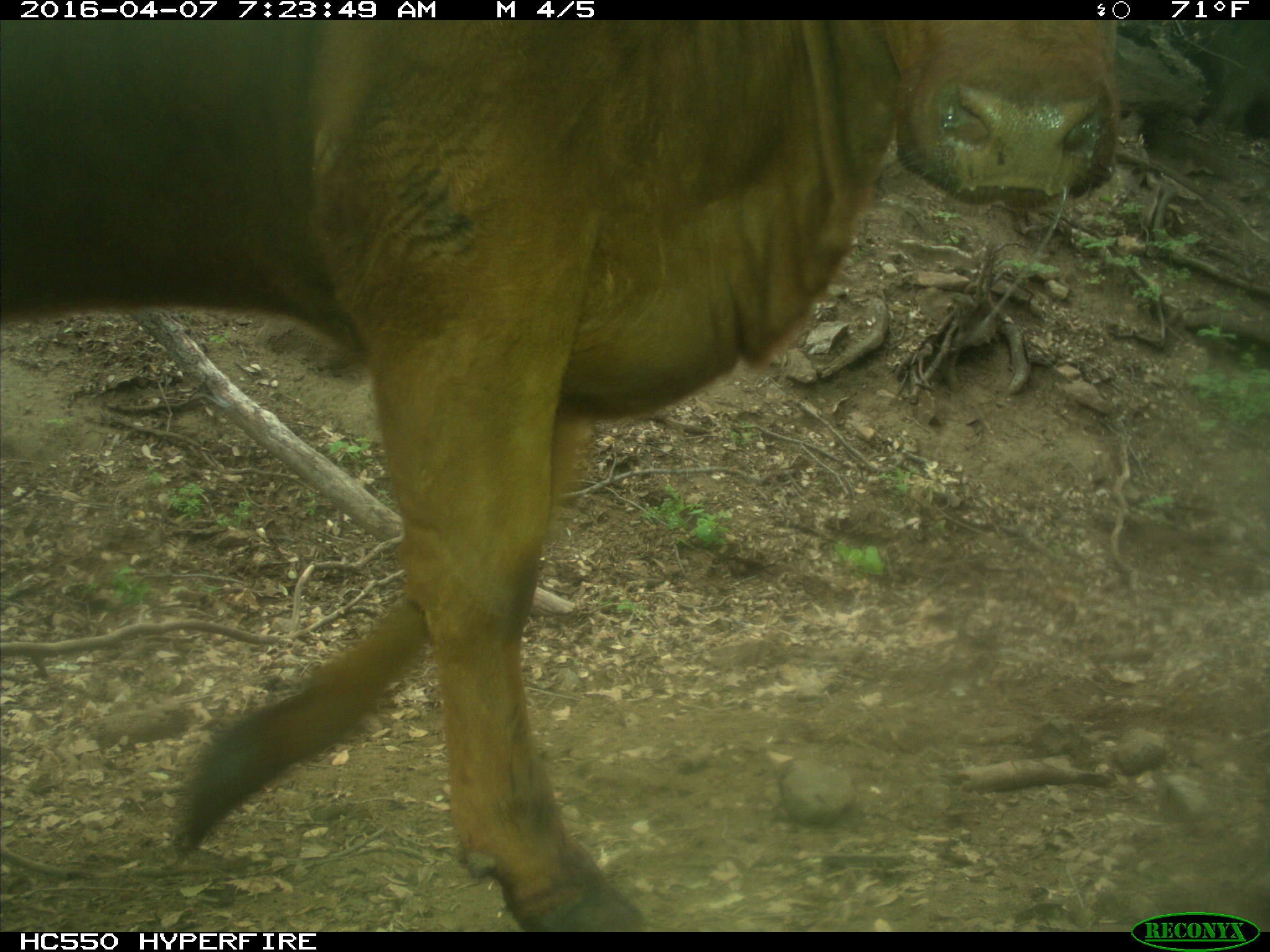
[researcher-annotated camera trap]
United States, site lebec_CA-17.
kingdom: Animalia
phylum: Chordata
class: Mammalia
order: Artiodactyla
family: Bovidae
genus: Bos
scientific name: Bos taurus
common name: domestic cow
Bos taurus (domestic cow).